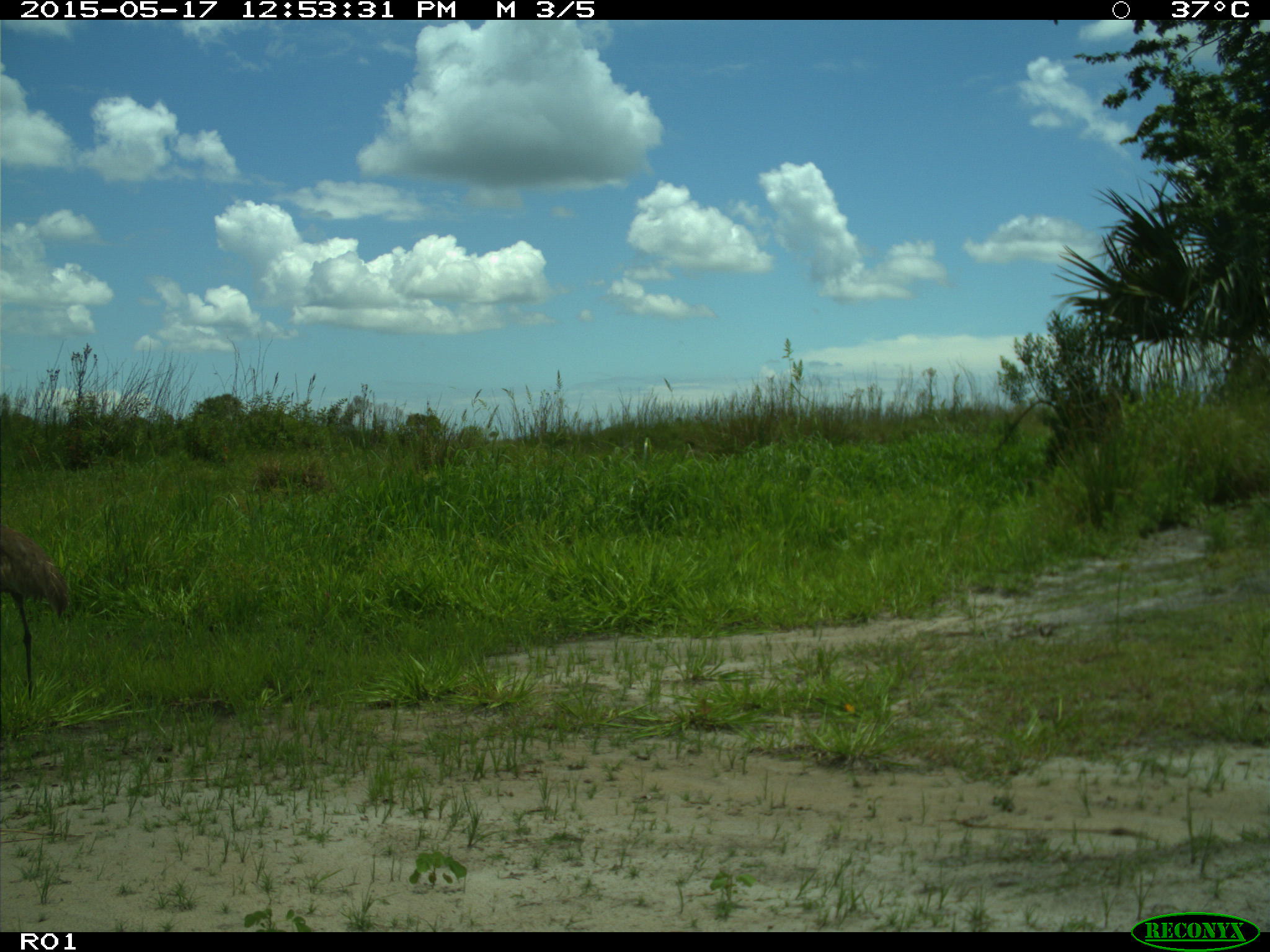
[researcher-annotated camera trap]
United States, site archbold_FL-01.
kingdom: Animalia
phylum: Chordata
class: Aves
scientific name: Aves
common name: birds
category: unidentified bird